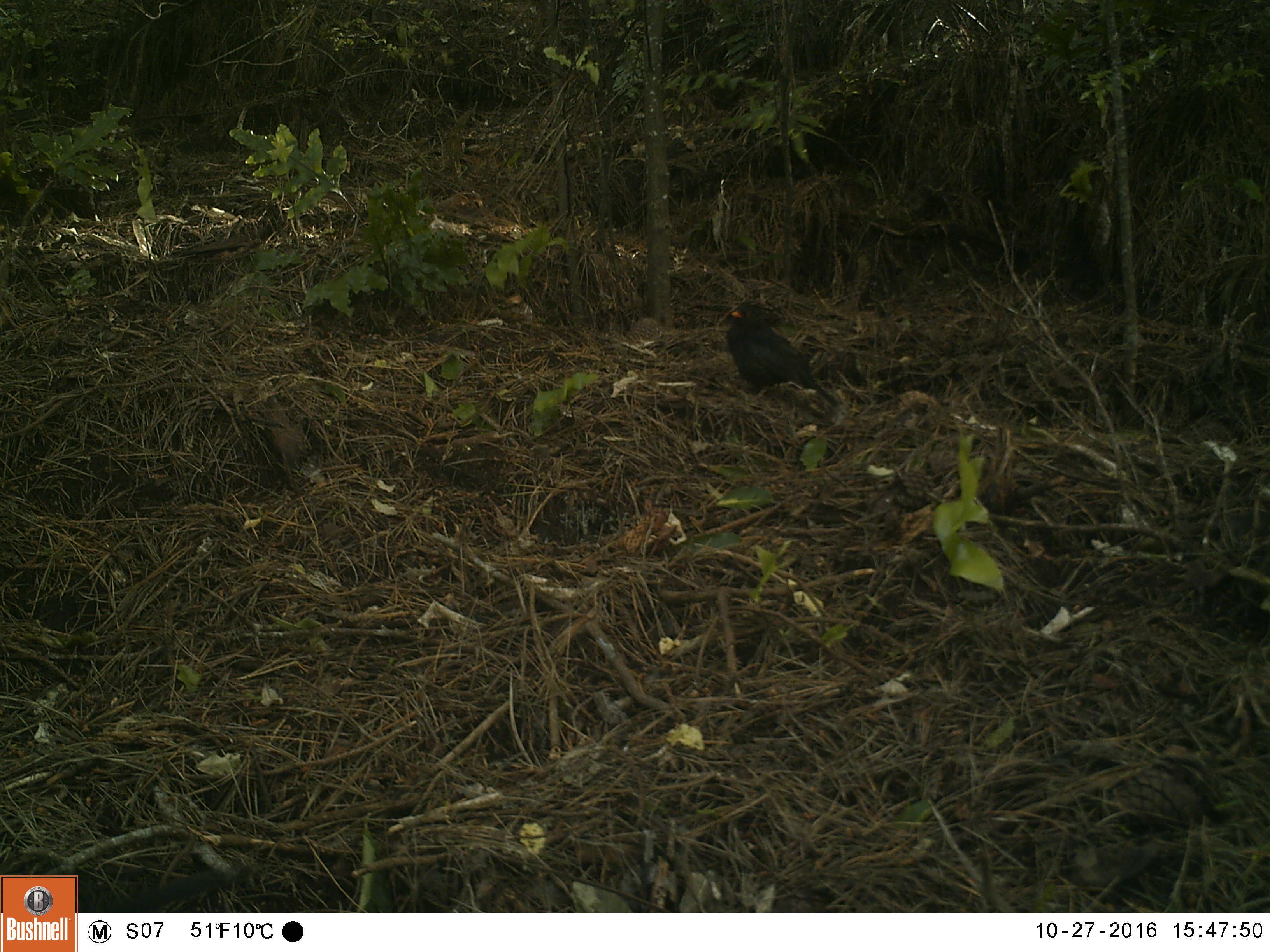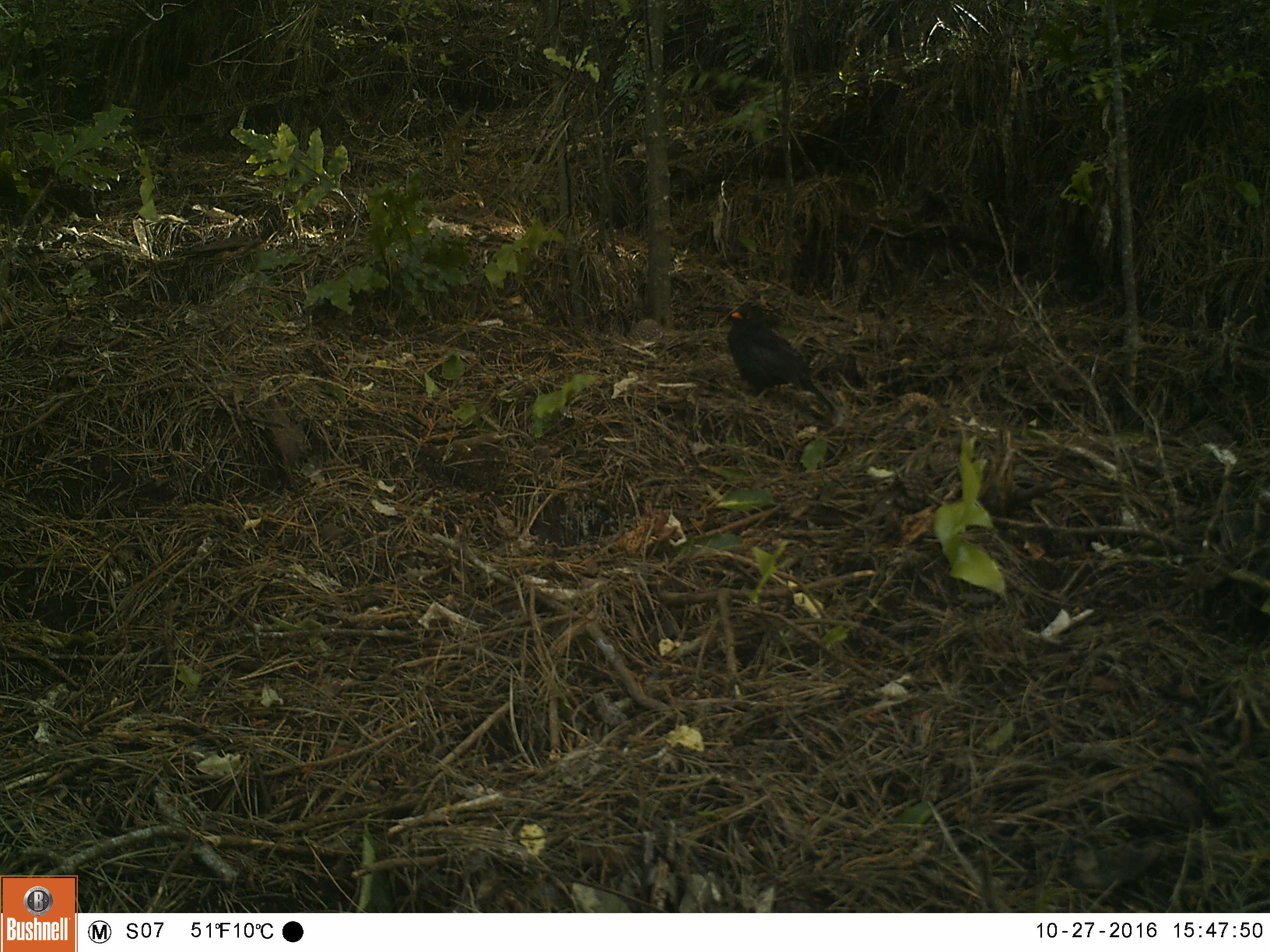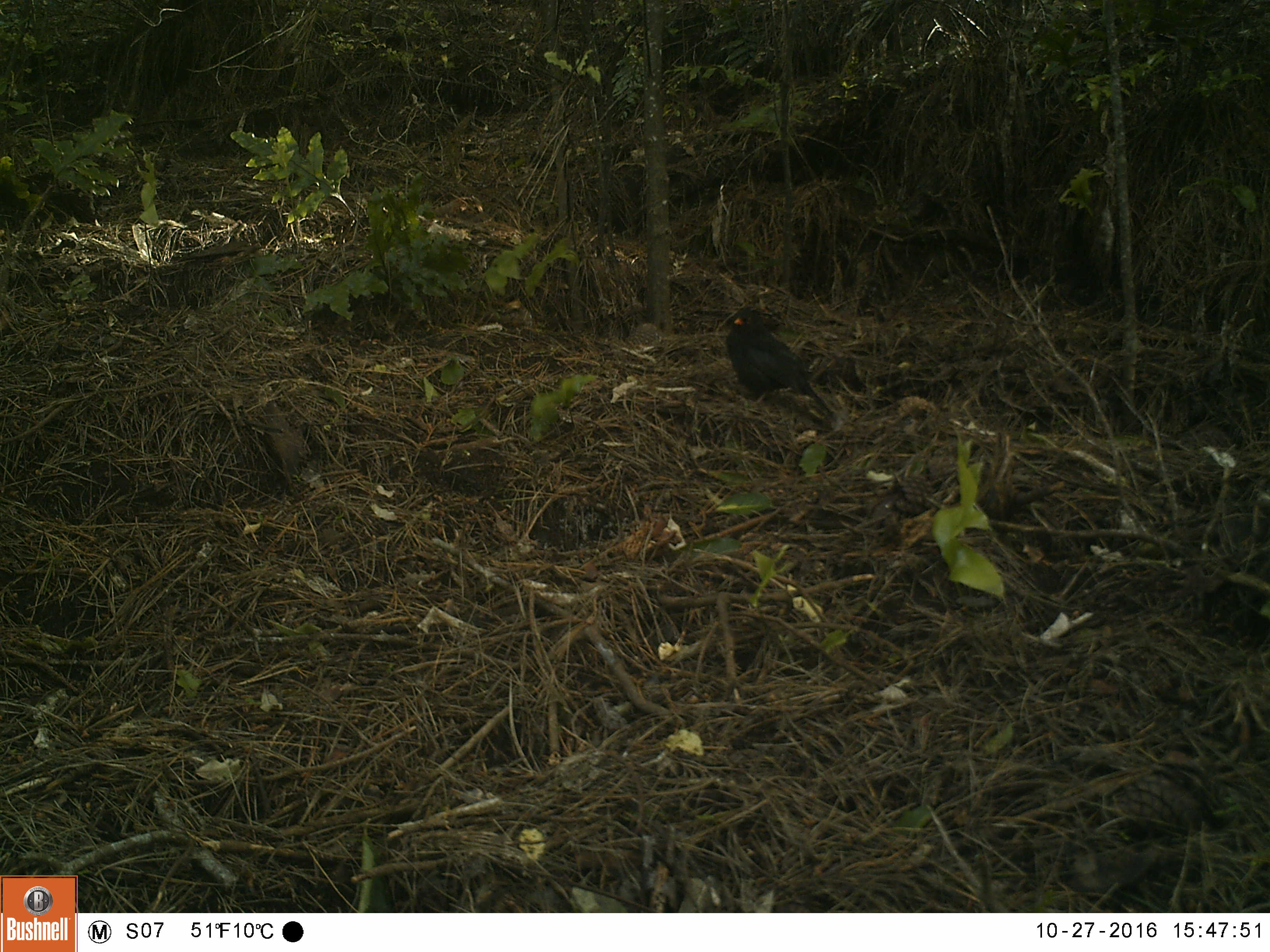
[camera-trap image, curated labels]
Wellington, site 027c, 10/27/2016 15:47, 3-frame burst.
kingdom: Animalia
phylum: Chordata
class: Aves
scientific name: Aves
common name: bird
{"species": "bird (Aves)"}